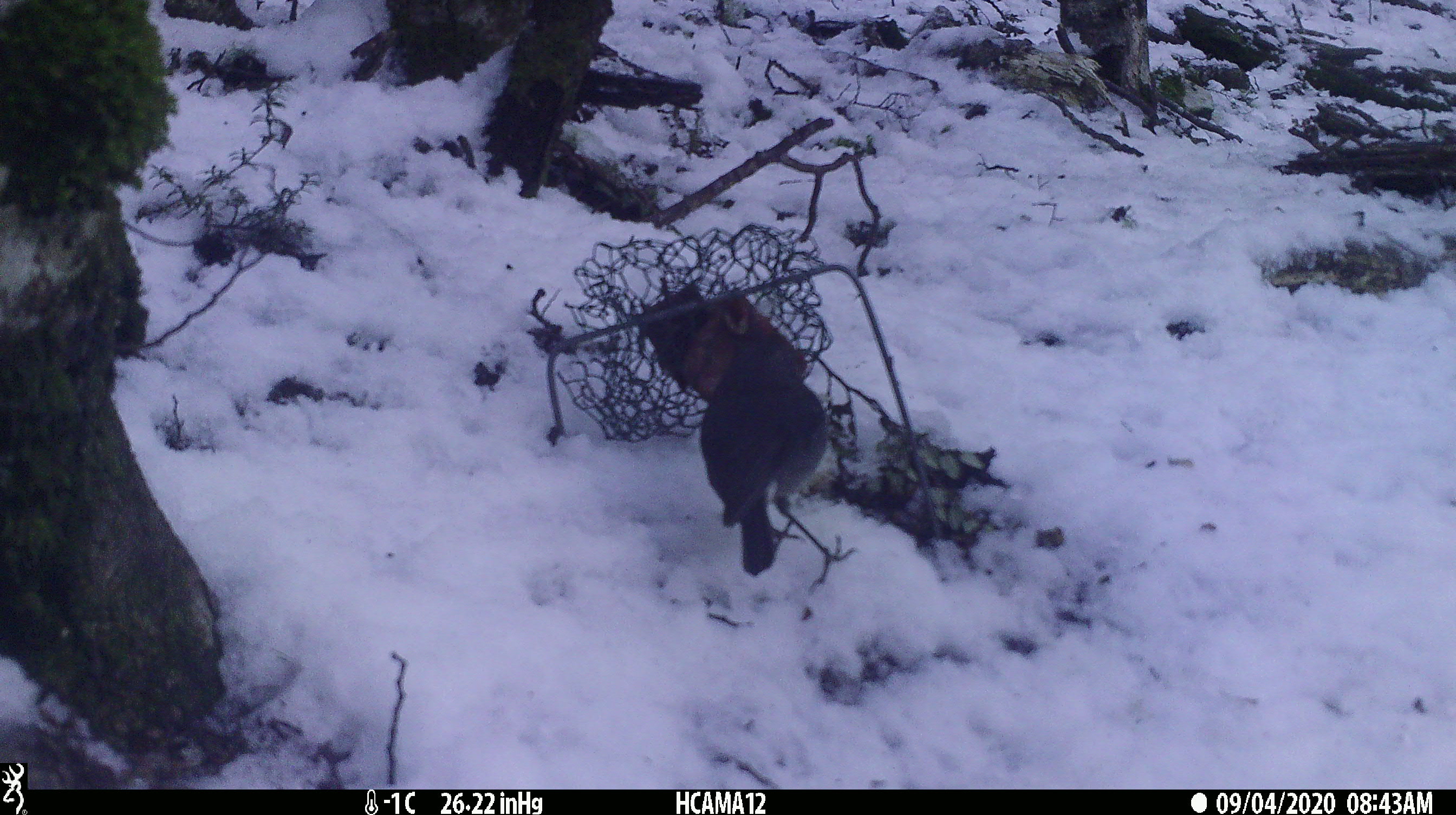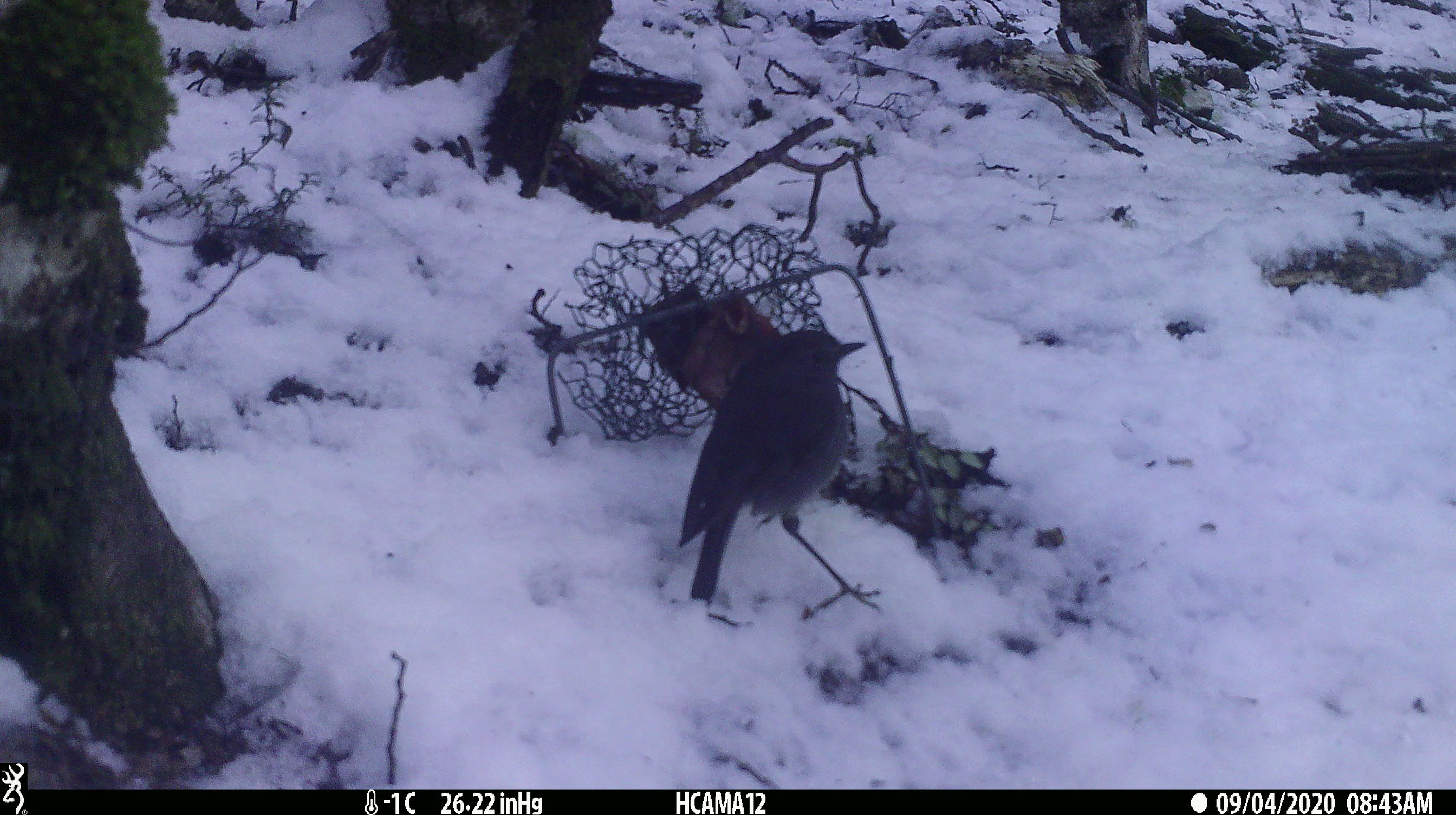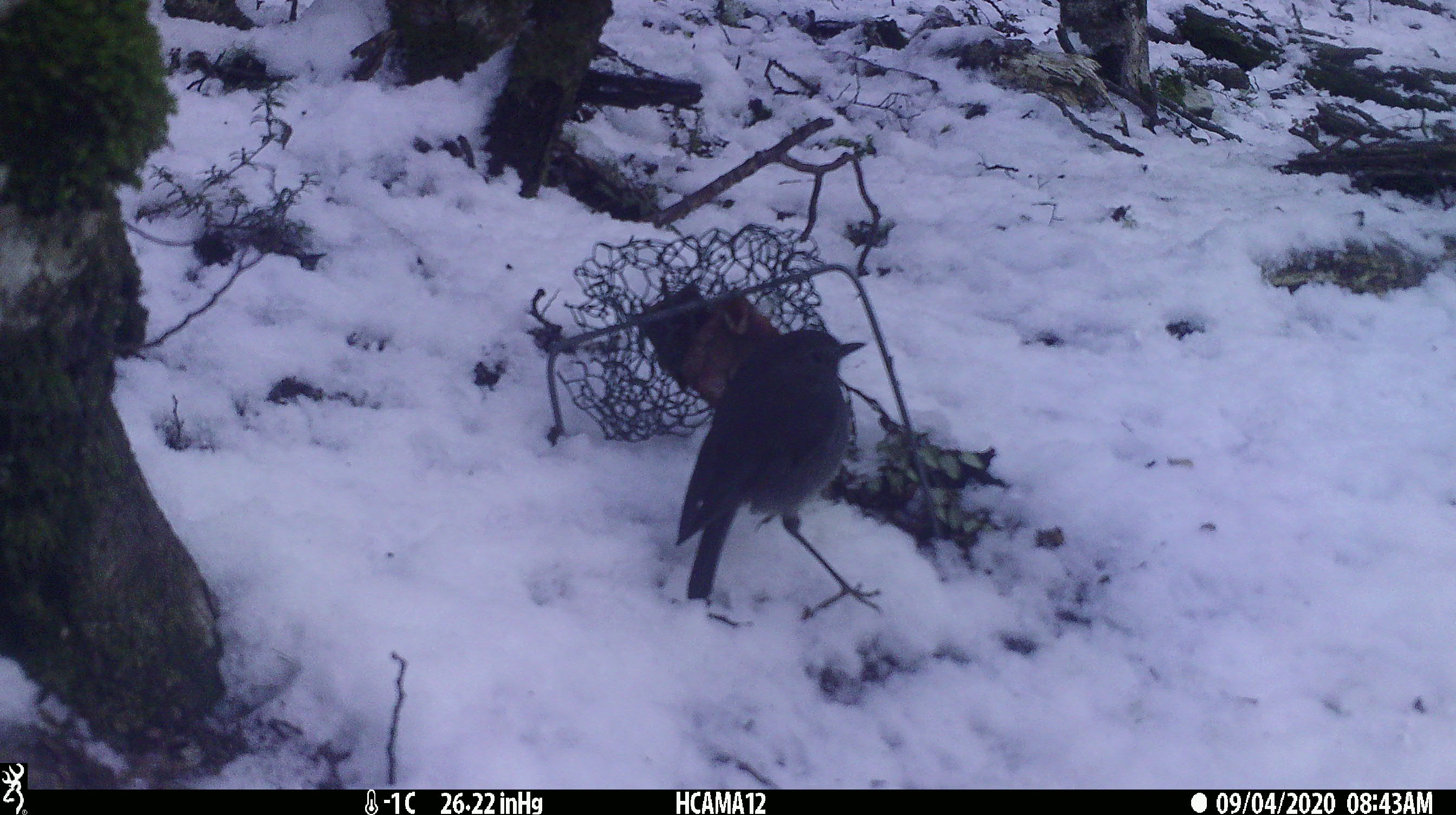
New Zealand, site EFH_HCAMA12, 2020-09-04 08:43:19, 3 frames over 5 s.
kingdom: Animalia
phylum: Chordata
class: Aves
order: Passeriformes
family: Petroicidae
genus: Petroica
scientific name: Petroica australis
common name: new zealand robin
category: robin